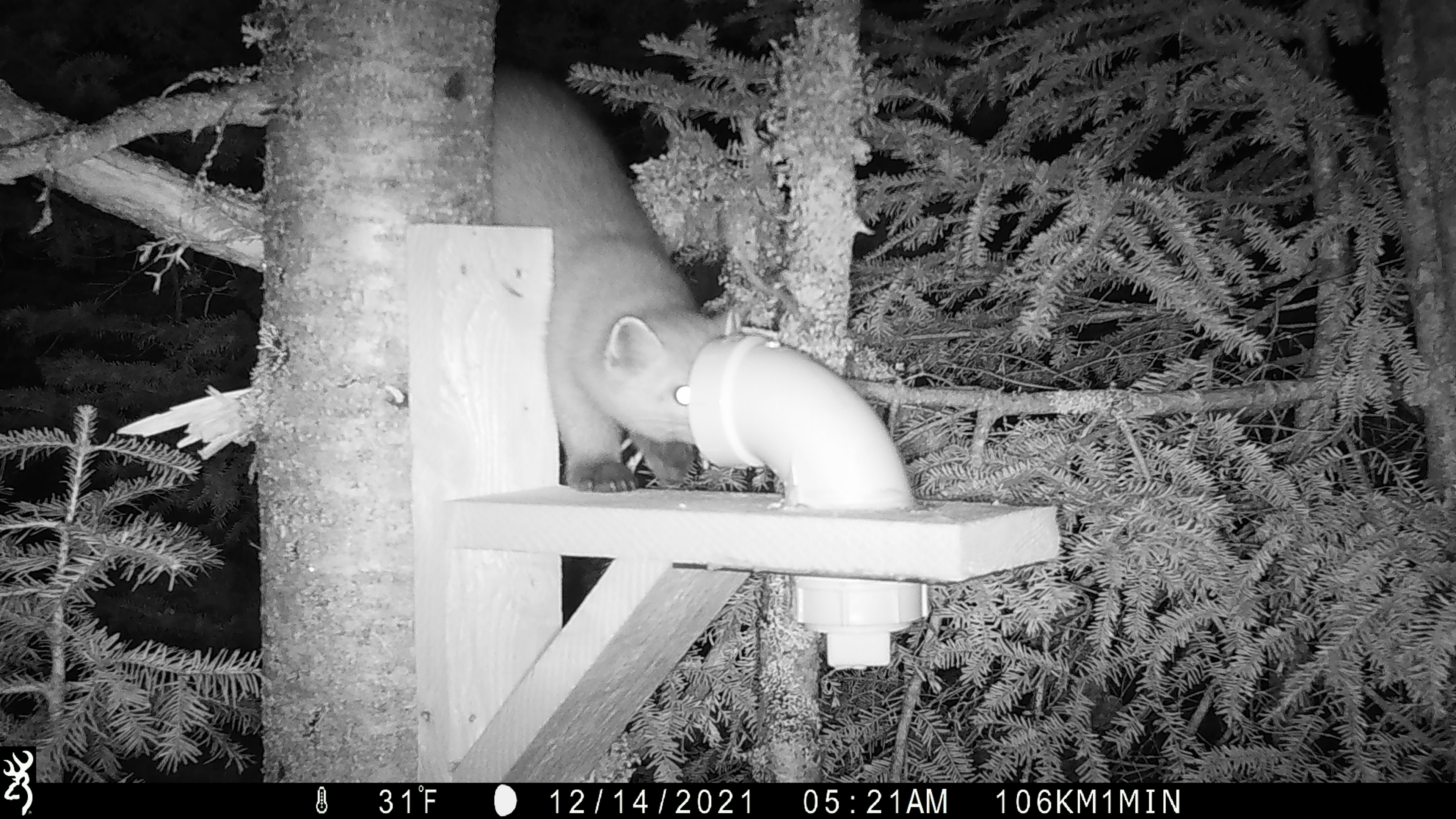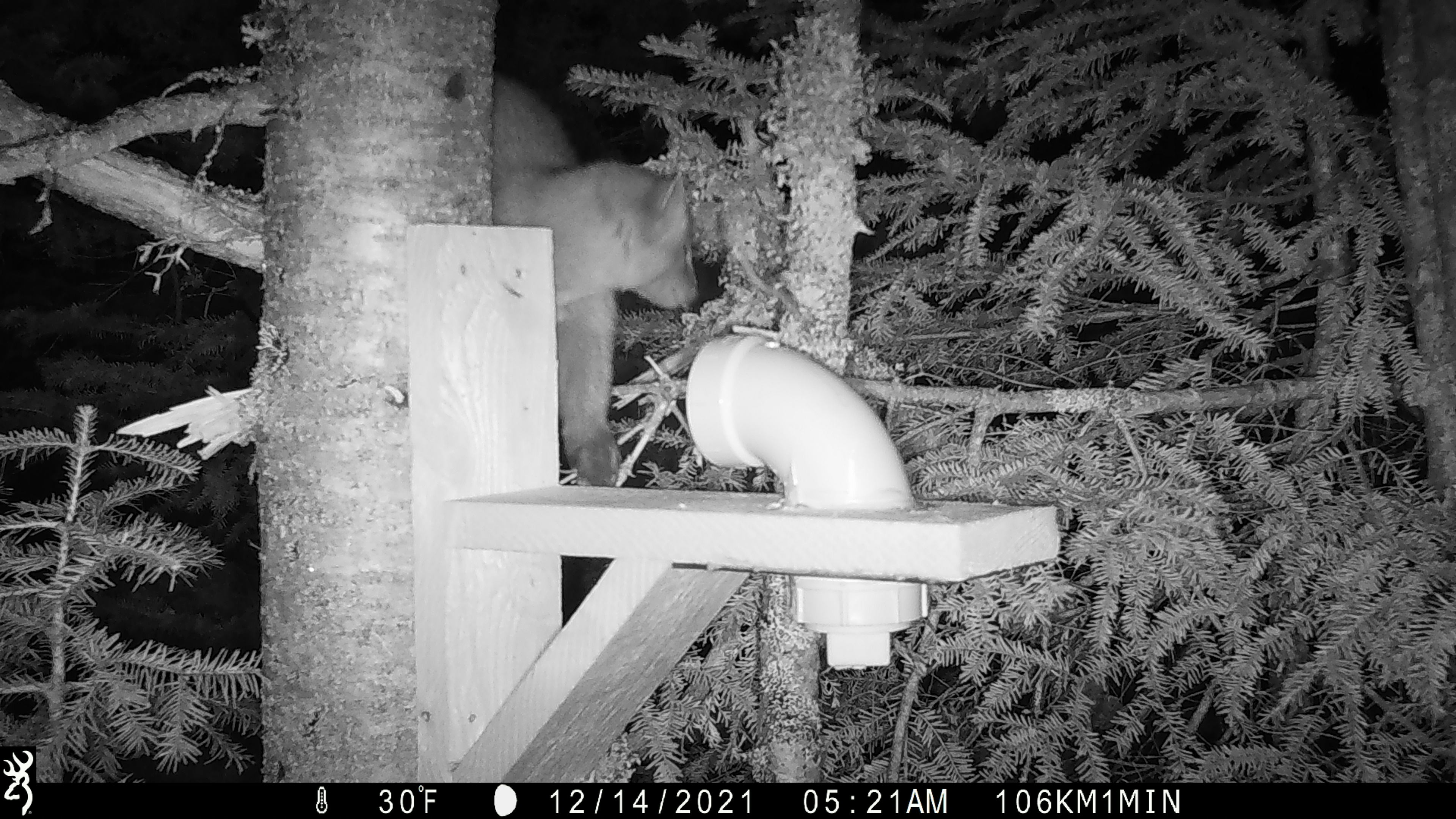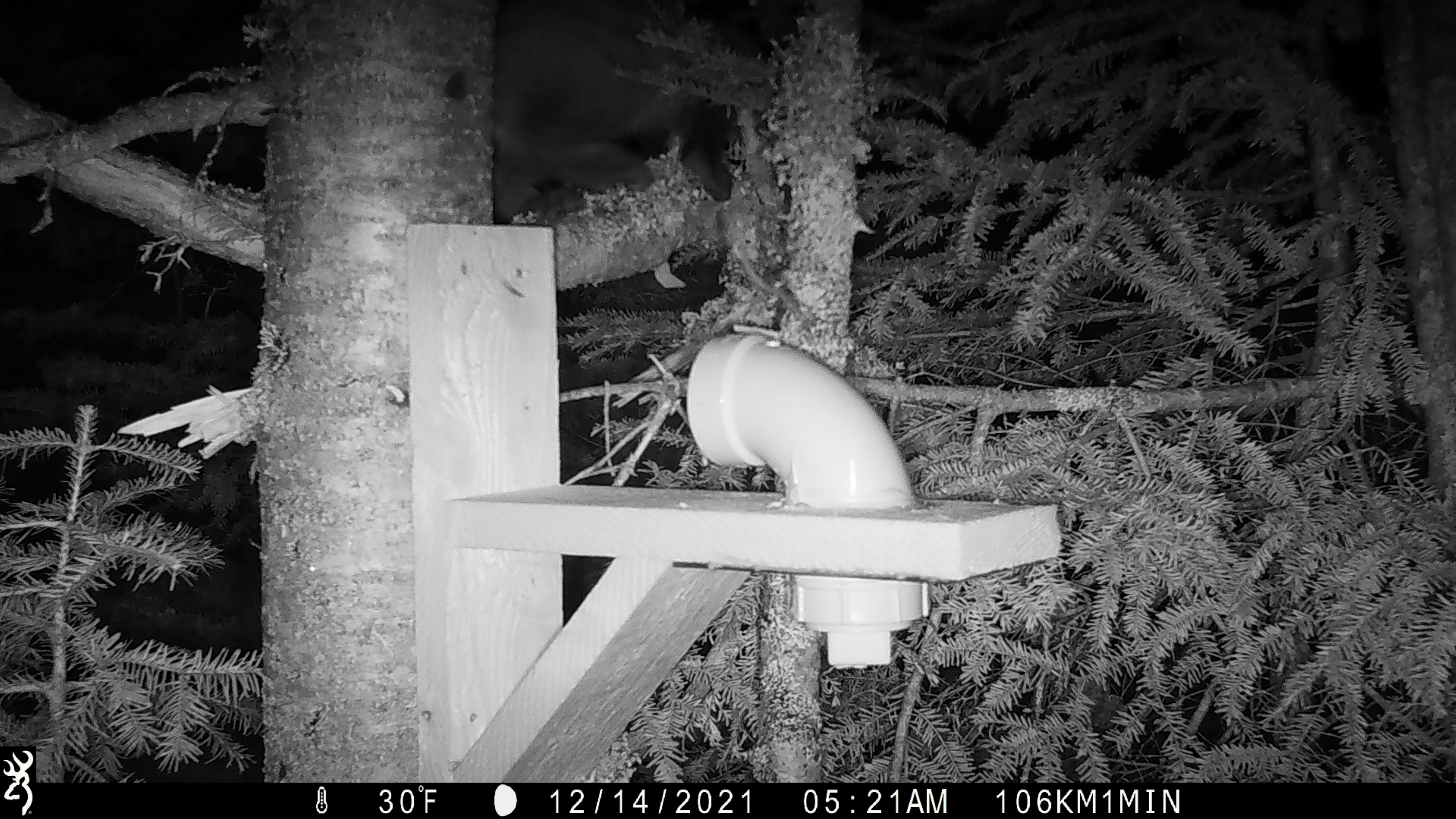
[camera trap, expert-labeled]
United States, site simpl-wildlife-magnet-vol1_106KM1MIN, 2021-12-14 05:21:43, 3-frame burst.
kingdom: Animalia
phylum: Chordata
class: Mammalia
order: Carnivora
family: Mustelidae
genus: Martes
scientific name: Martes americana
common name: american marten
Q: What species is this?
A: American marten (Martes americana).